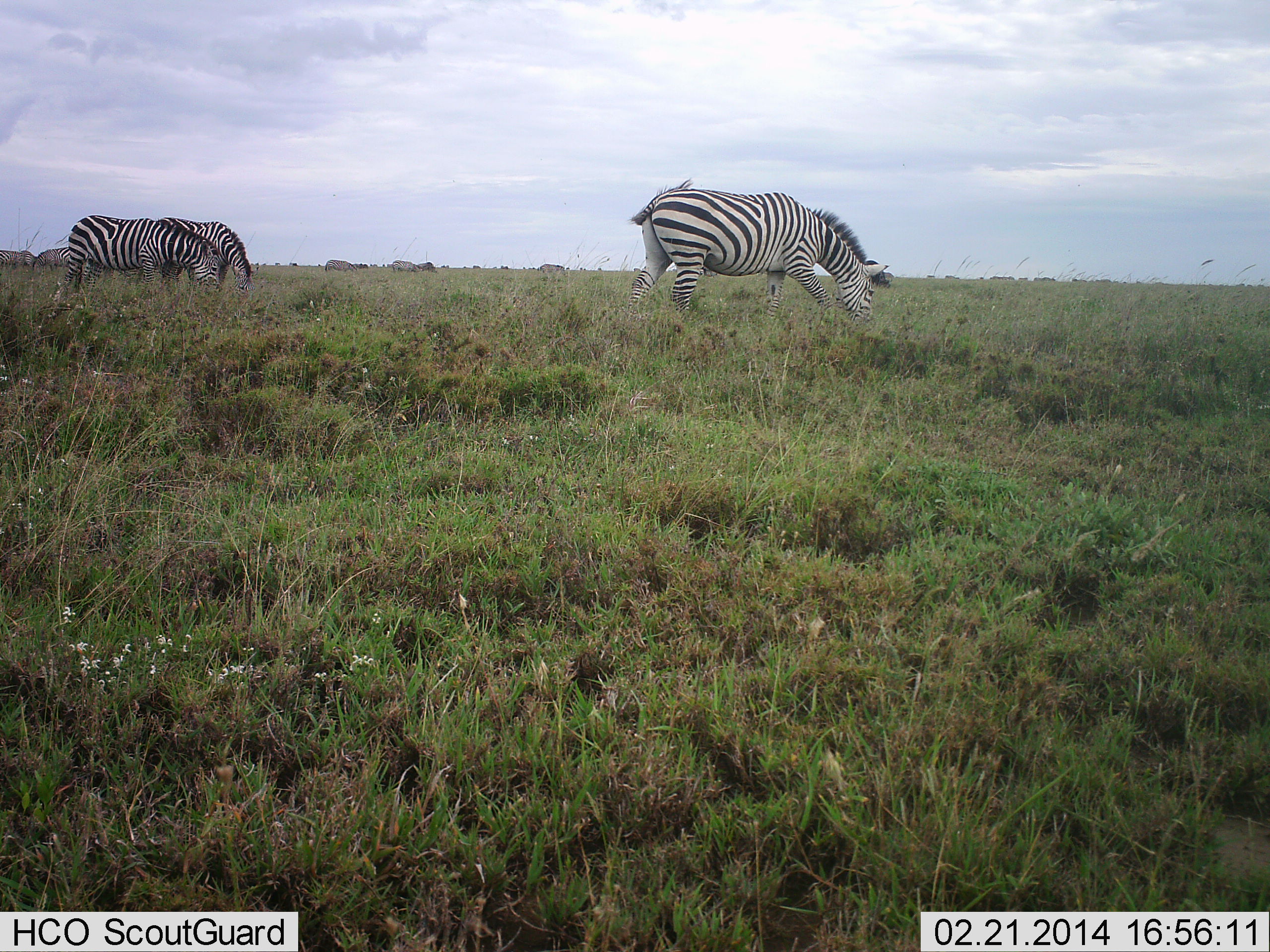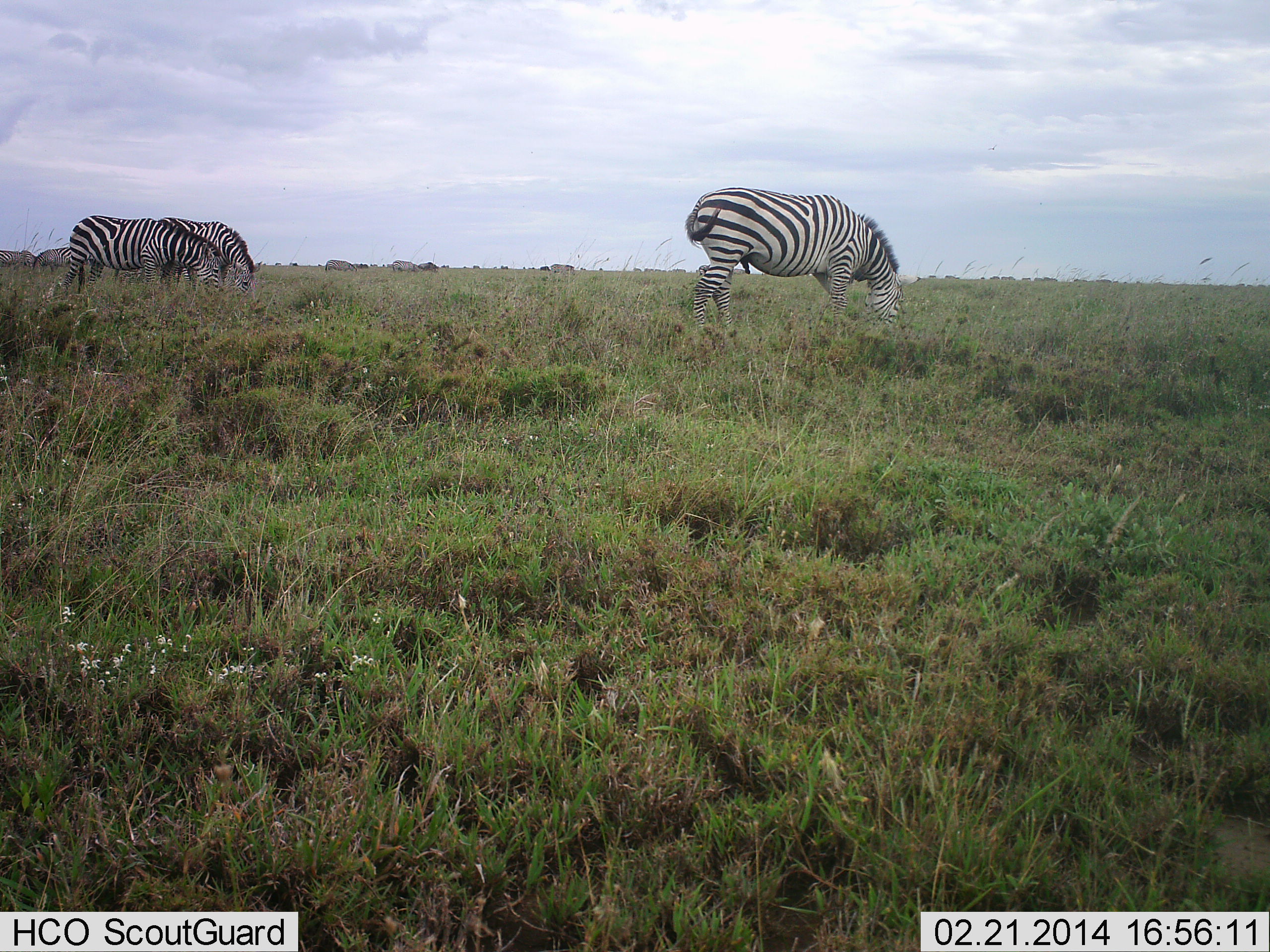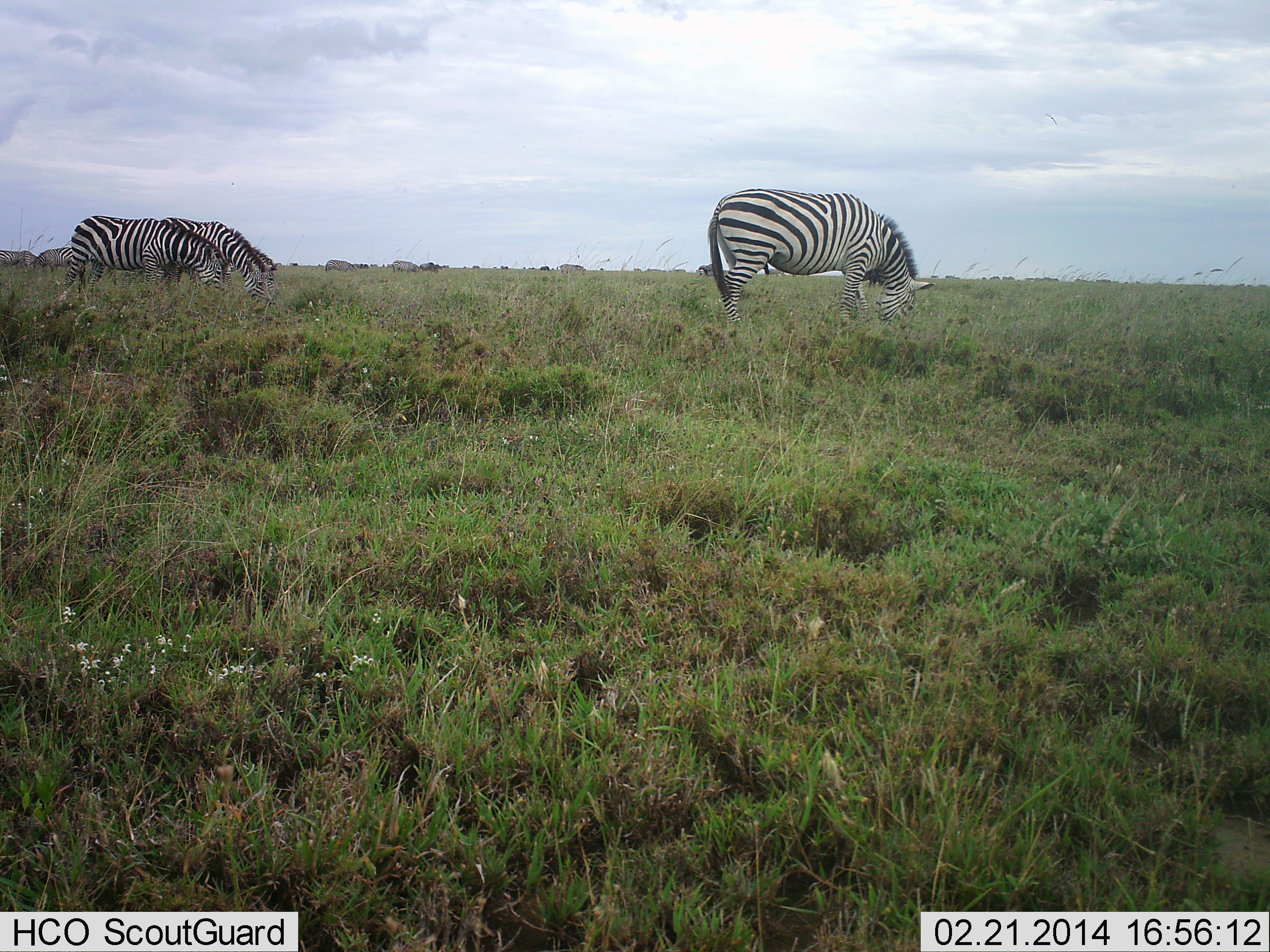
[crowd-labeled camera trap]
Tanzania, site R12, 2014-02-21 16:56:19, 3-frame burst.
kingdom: Animalia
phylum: Chordata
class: Mammalia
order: Perissodactyla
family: Equidae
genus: Equus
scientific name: Equus quagga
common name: plains zebra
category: zebra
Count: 4.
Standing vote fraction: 20%.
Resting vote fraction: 0%.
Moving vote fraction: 0%.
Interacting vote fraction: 0%.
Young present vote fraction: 0%.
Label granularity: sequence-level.